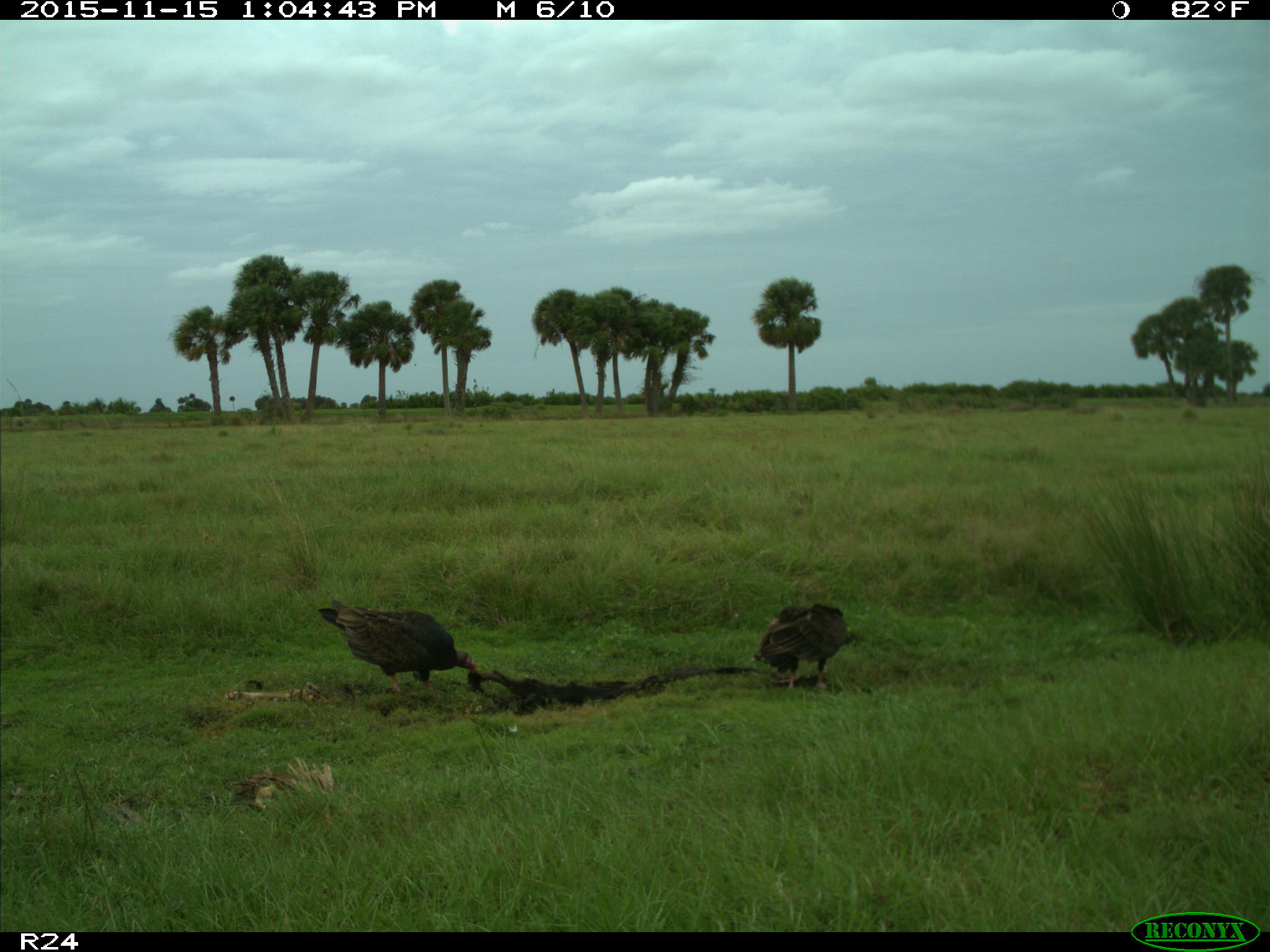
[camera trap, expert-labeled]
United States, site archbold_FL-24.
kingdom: Animalia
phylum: Chordata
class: Aves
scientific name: Aves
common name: birds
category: unidentified bird